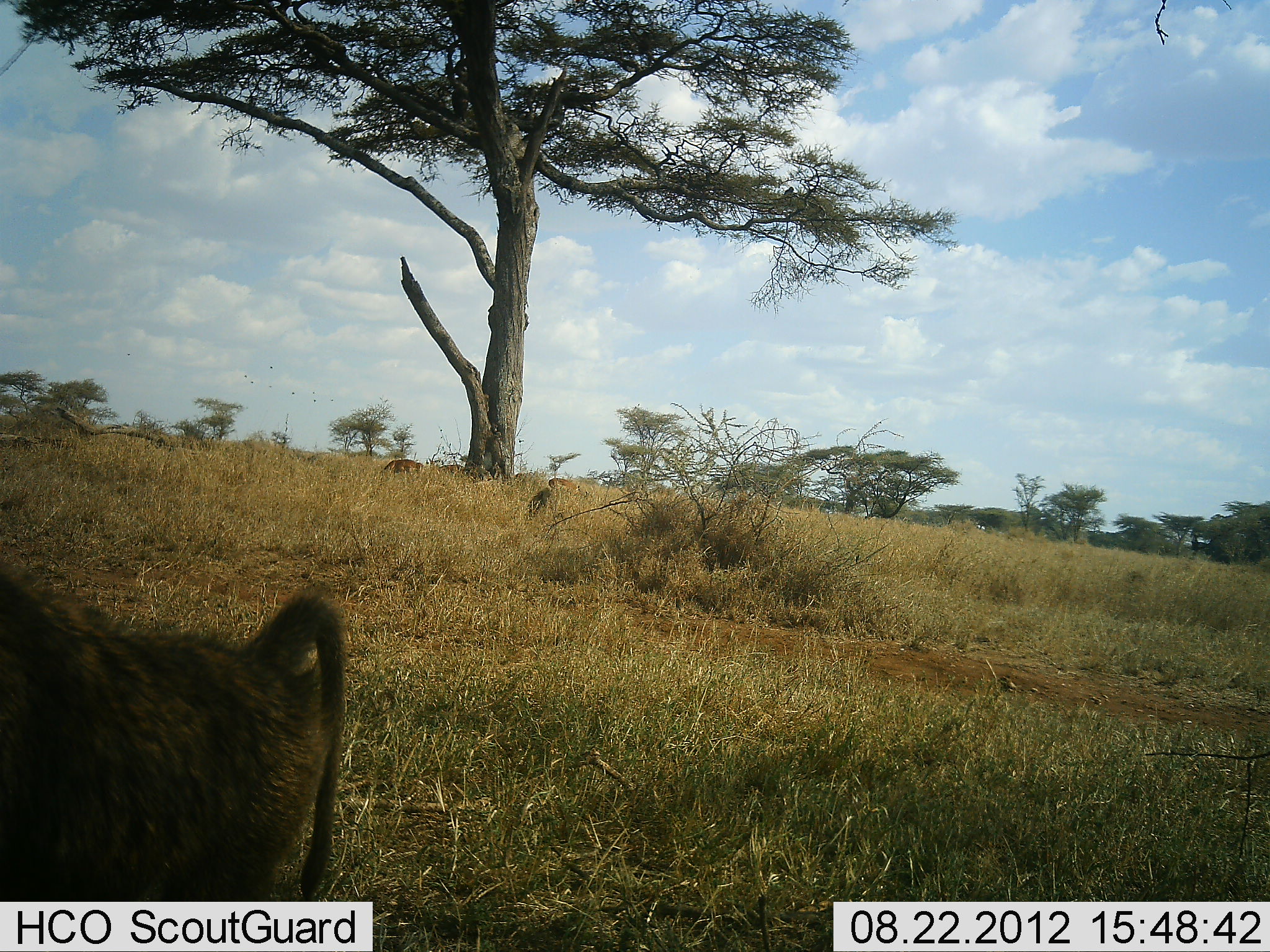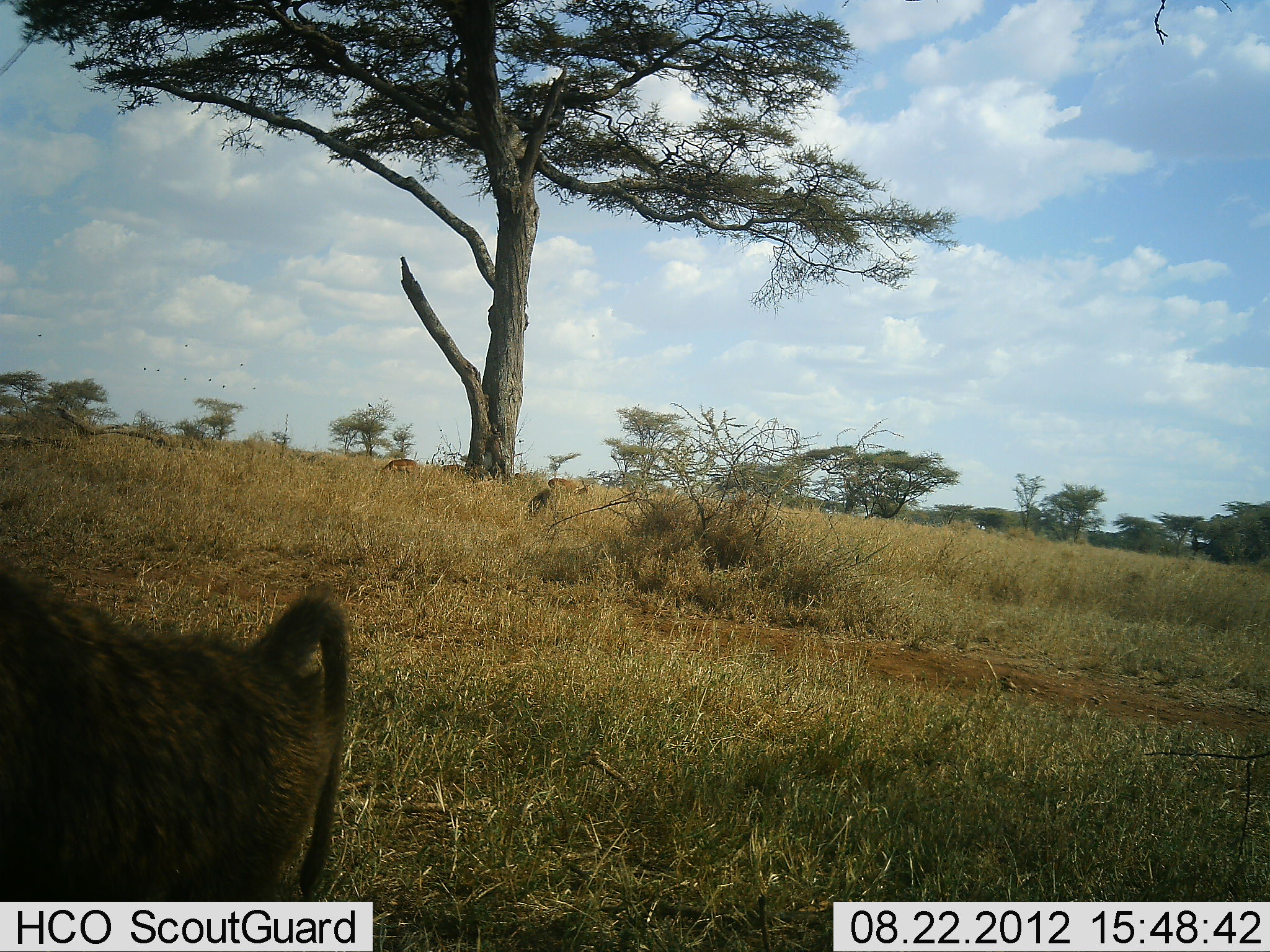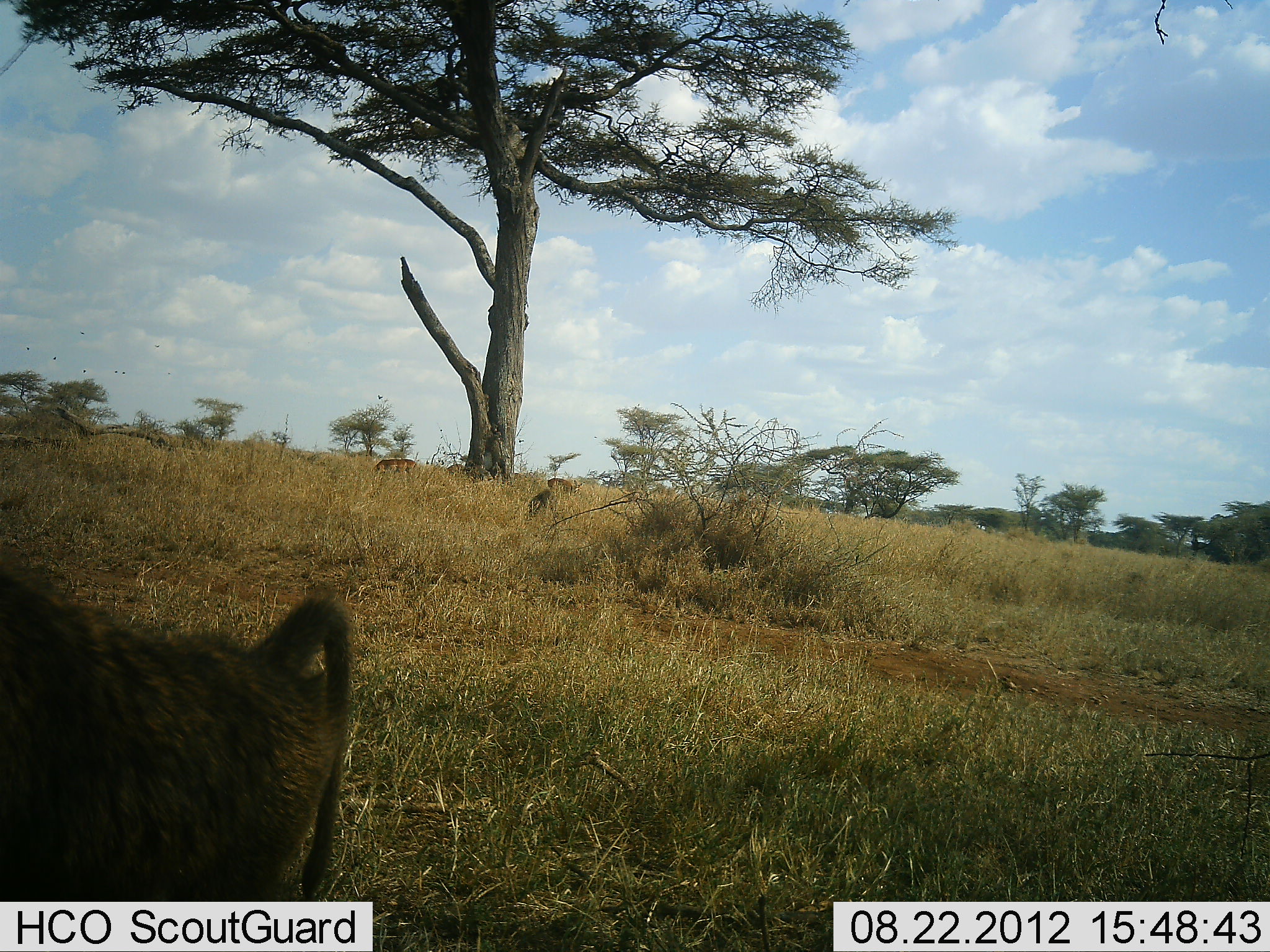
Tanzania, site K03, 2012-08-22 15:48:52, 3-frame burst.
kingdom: Animalia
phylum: Chordata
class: Mammalia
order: Primates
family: Cercopithecidae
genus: Papio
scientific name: Papio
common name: baboon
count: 2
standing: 88%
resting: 12%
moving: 41%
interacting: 6%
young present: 6%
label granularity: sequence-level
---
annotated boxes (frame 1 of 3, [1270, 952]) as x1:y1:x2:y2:
animal: 0:565:351:789; 383:459:424:478; 528:487:553:515; 546:477:582:495; 439:463:463:474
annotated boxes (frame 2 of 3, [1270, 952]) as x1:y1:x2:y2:
animal: 0:571:356:779; 546:476:591:497; 527:490:553:513; 386:460:419:475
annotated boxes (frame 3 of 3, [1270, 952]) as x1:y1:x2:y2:
animal: 0:556:357:768; 527:489:555:517; 546:476:584:495; 373:458:408:472; 445:463:466:474; 396:460:417:470